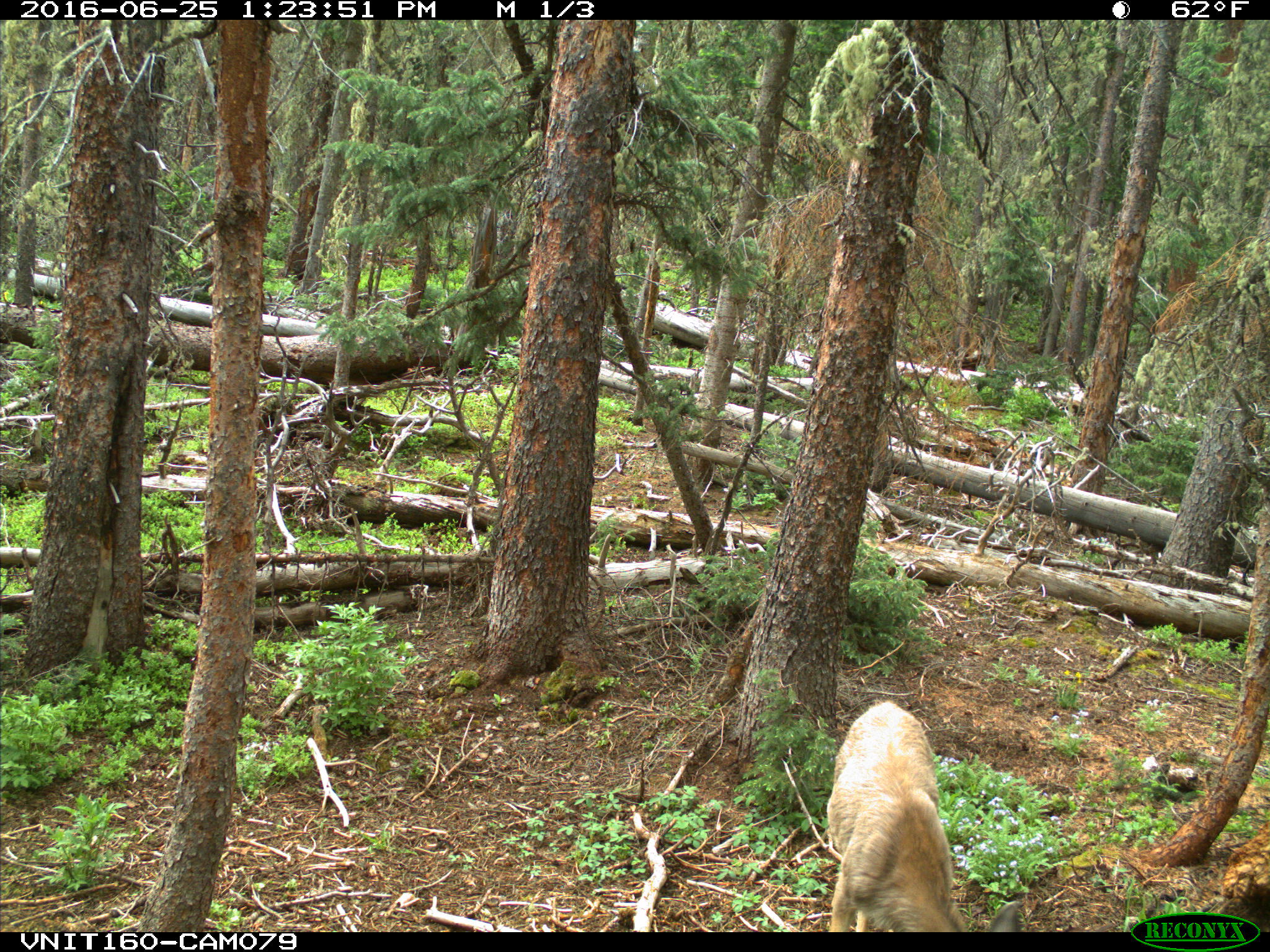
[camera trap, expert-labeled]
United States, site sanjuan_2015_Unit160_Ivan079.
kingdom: Animalia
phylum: Chordata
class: Mammalia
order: Artiodactyla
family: Cervidae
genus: Odocoileus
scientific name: Odocoileus hemionus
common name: mule deer